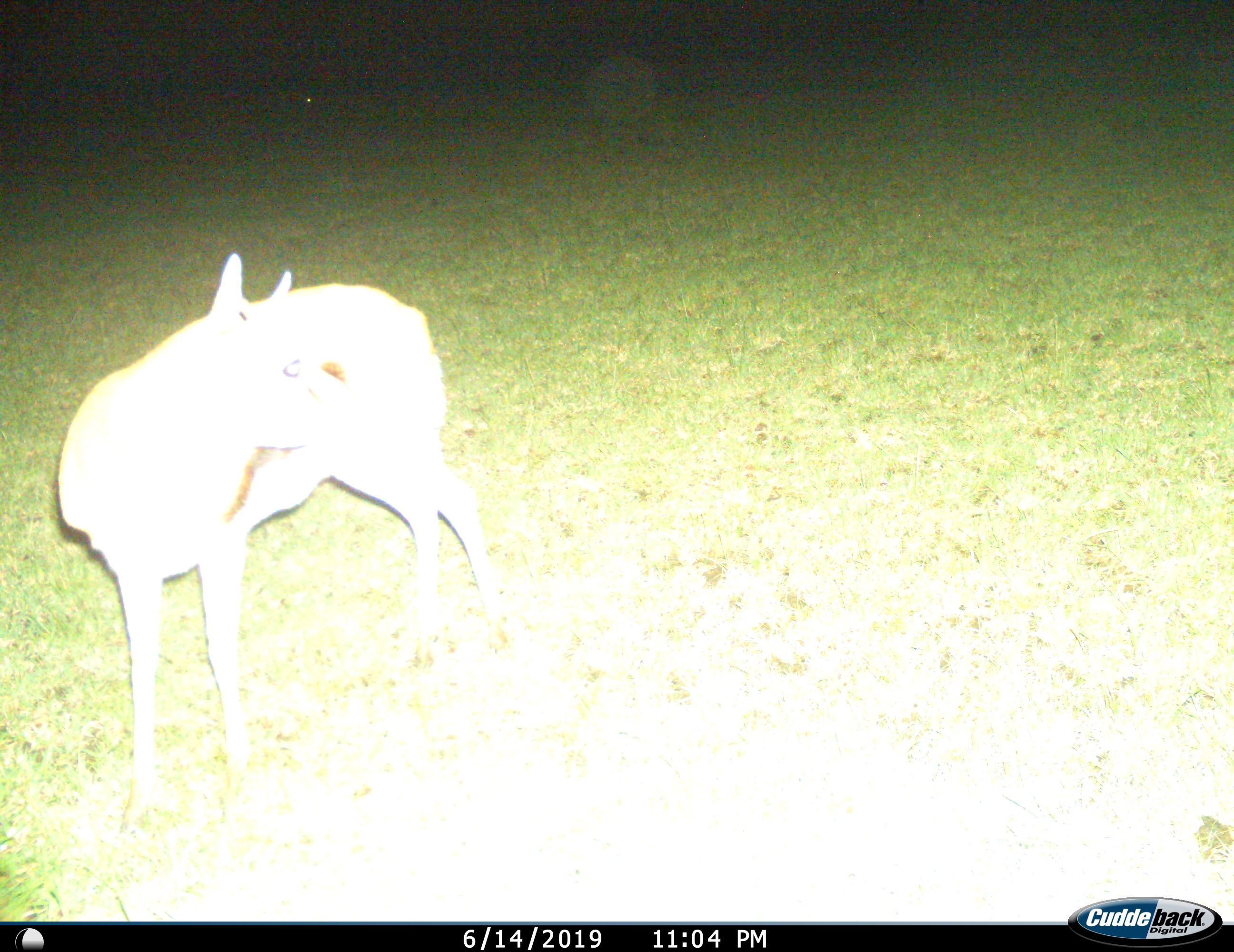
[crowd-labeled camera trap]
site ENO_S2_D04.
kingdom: Animalia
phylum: Chordata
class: Mammalia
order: Artiodactyla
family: Bovidae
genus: Eudorcas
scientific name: Eudorcas thomsonii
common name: thomson's gazelle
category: gazellethomsons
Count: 1.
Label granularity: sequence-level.